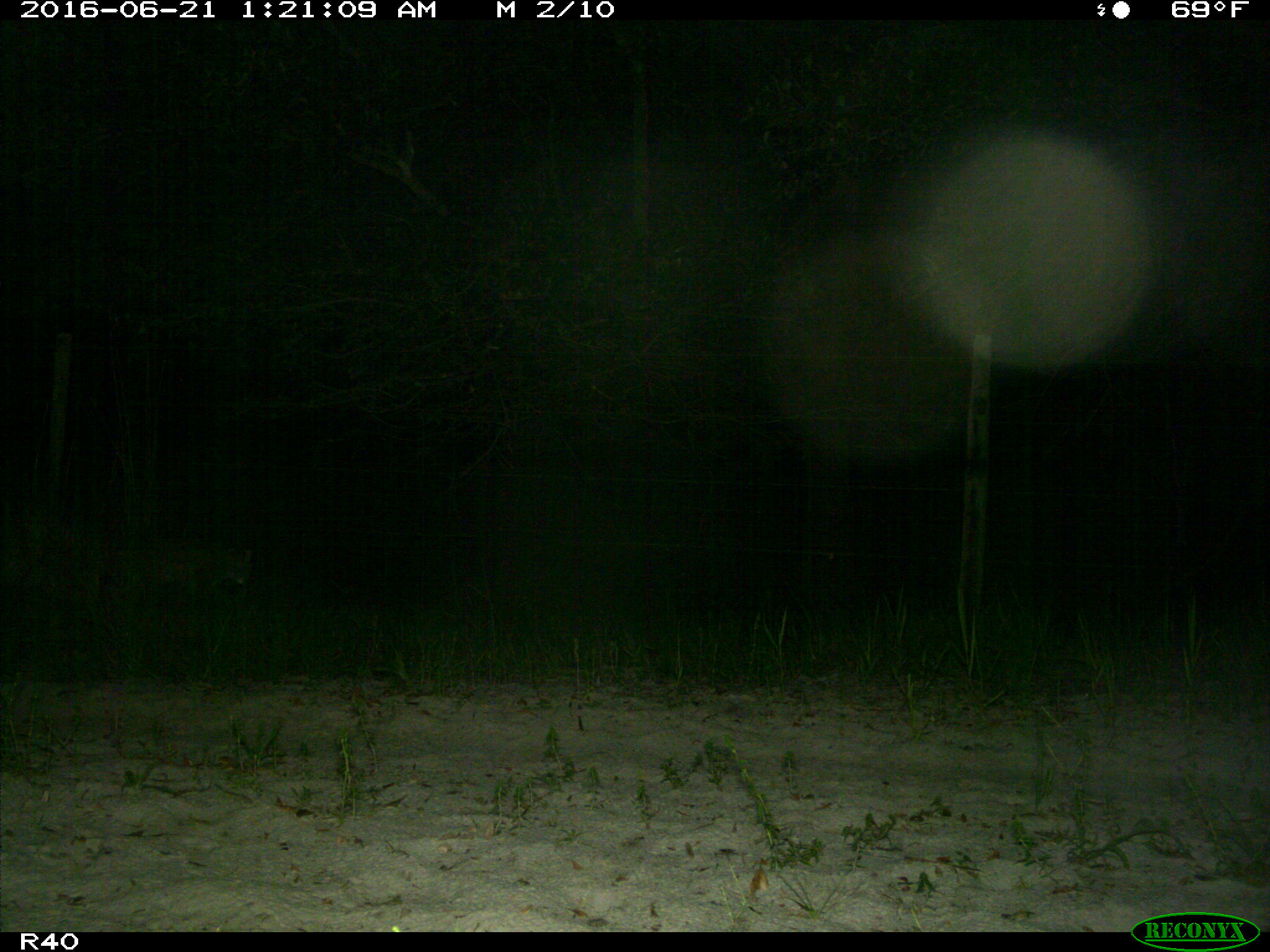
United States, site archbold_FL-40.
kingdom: Animalia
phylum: Chordata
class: Mammalia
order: Carnivora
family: Felidae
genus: Lynx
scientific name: Lynx rufus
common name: bobcat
Lynx rufus (bobcat).